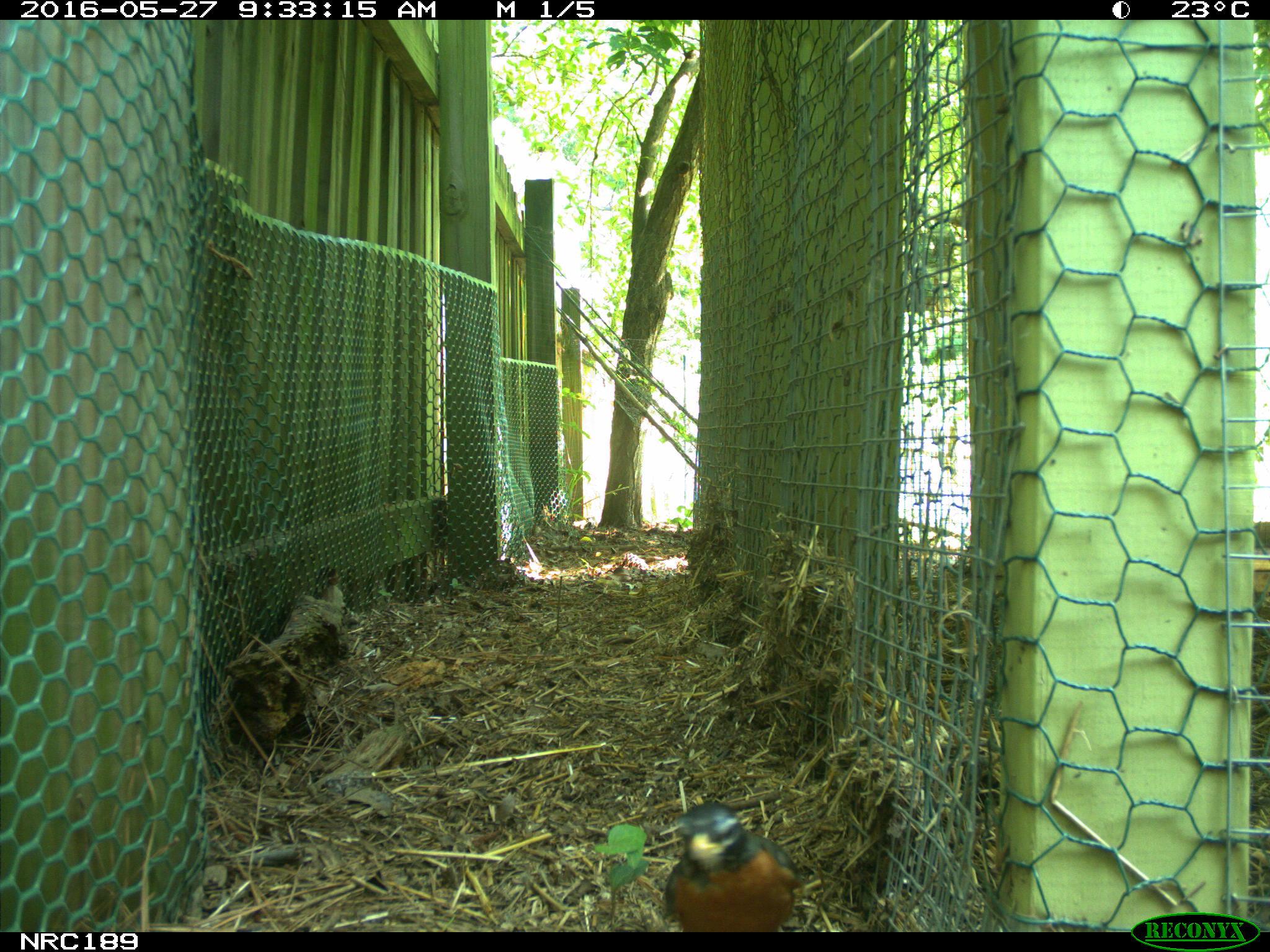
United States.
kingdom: Animalia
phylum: Chordata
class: Aves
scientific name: Aves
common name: bird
Bird (Aves).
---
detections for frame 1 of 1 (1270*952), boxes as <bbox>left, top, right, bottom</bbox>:
Bird: <bbox>651, 802, 813, 931</bbox>